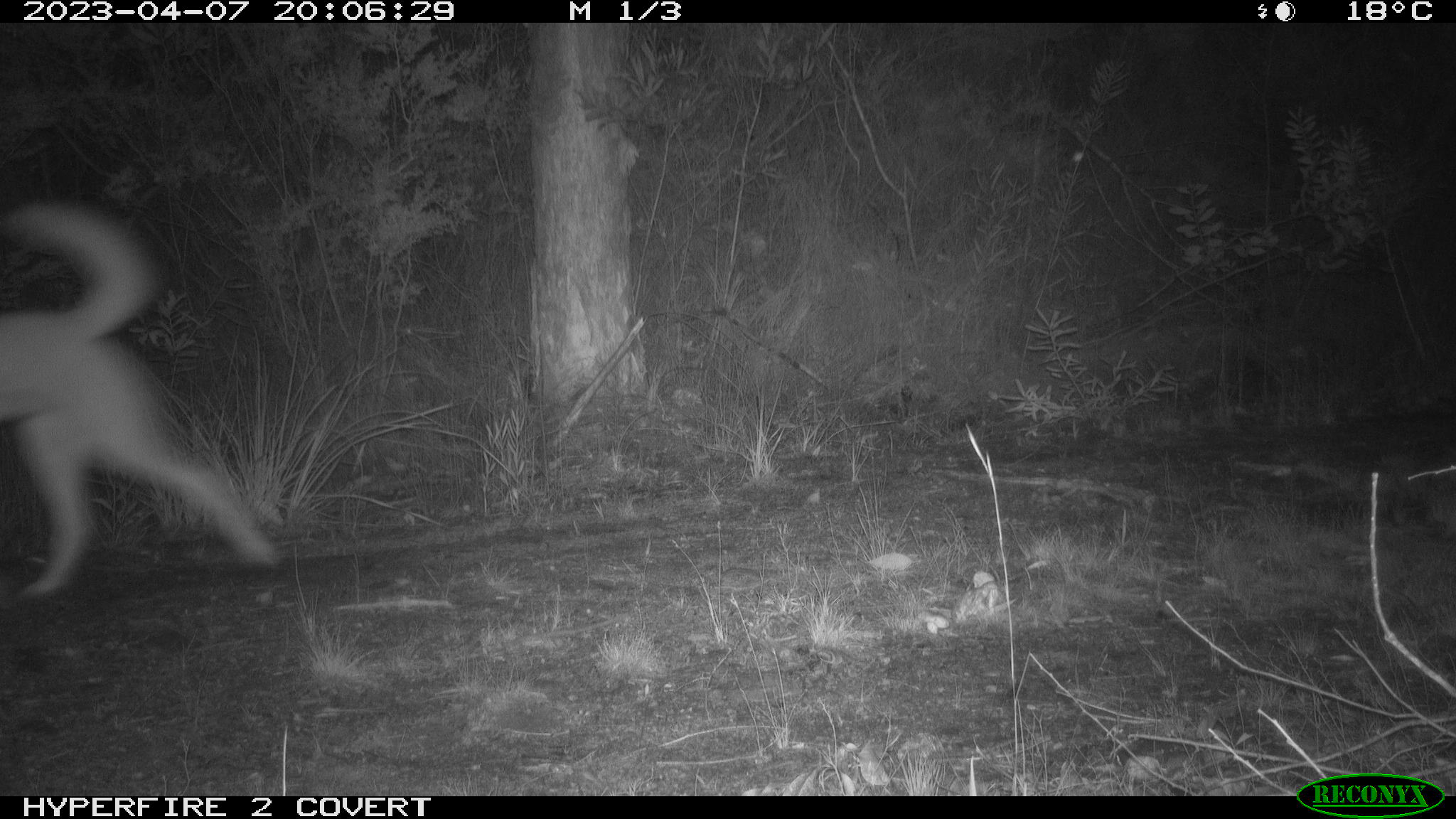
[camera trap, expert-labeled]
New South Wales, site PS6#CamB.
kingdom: Animalia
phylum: Chordata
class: Mammalia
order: Carnivora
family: Canidae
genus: Canis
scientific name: Canis familiaris dingo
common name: dingo